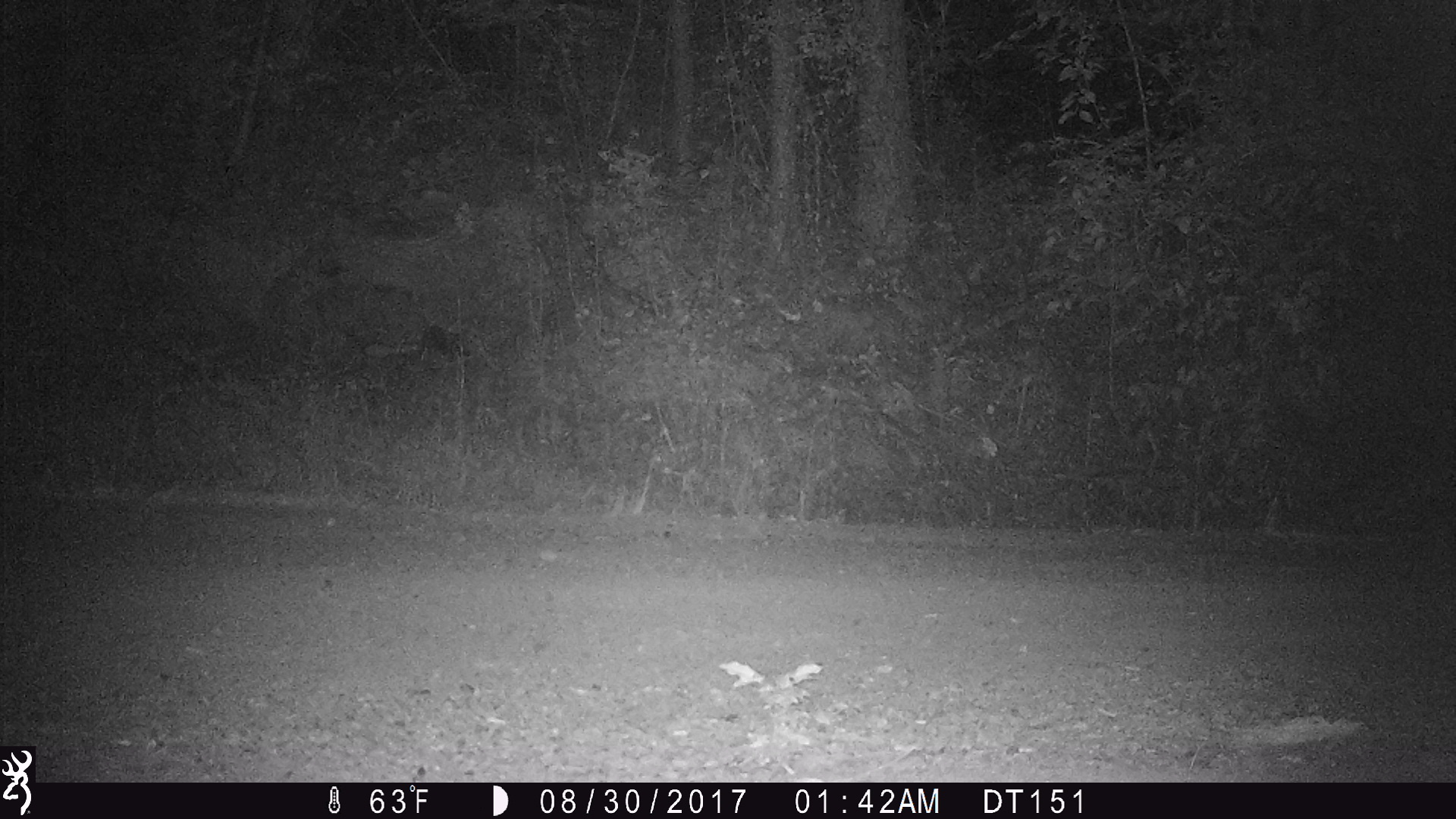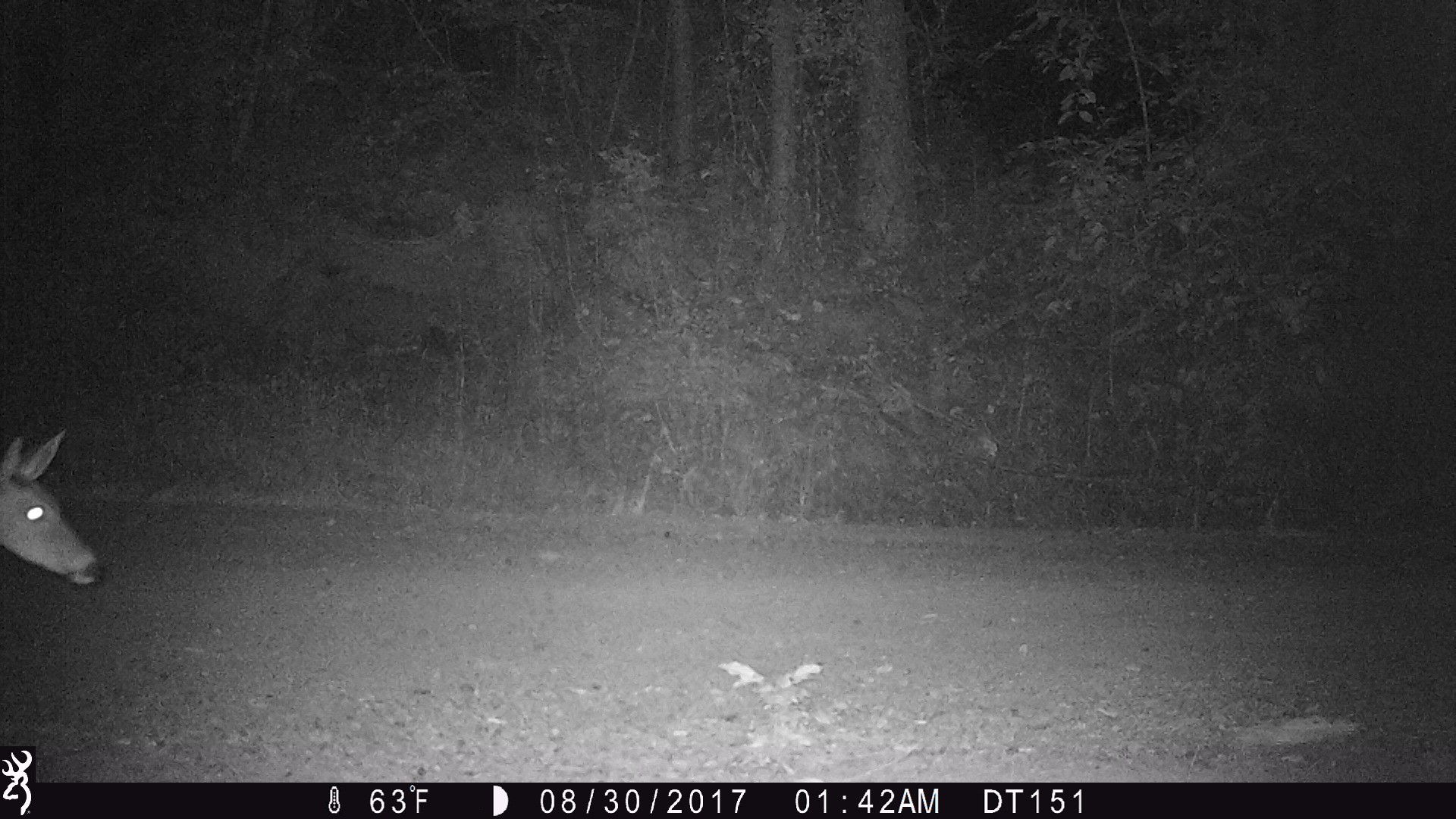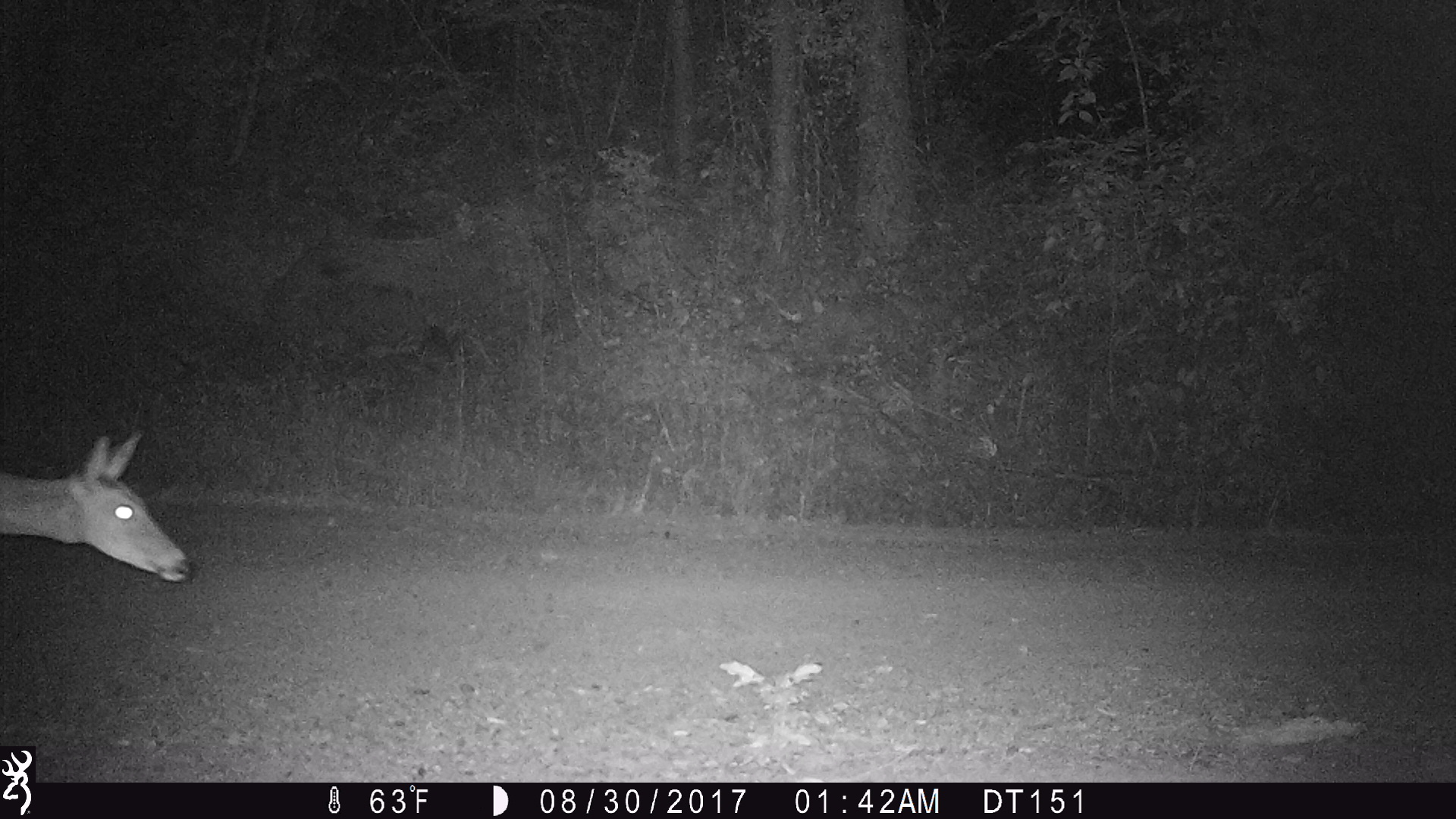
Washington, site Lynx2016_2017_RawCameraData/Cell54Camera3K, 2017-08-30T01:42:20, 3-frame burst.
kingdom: Animalia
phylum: Chordata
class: Mammalia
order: Artiodactyla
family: Cervidae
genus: Odocoileus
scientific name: Odocoileus virginianus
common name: white-tailed deer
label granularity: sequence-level